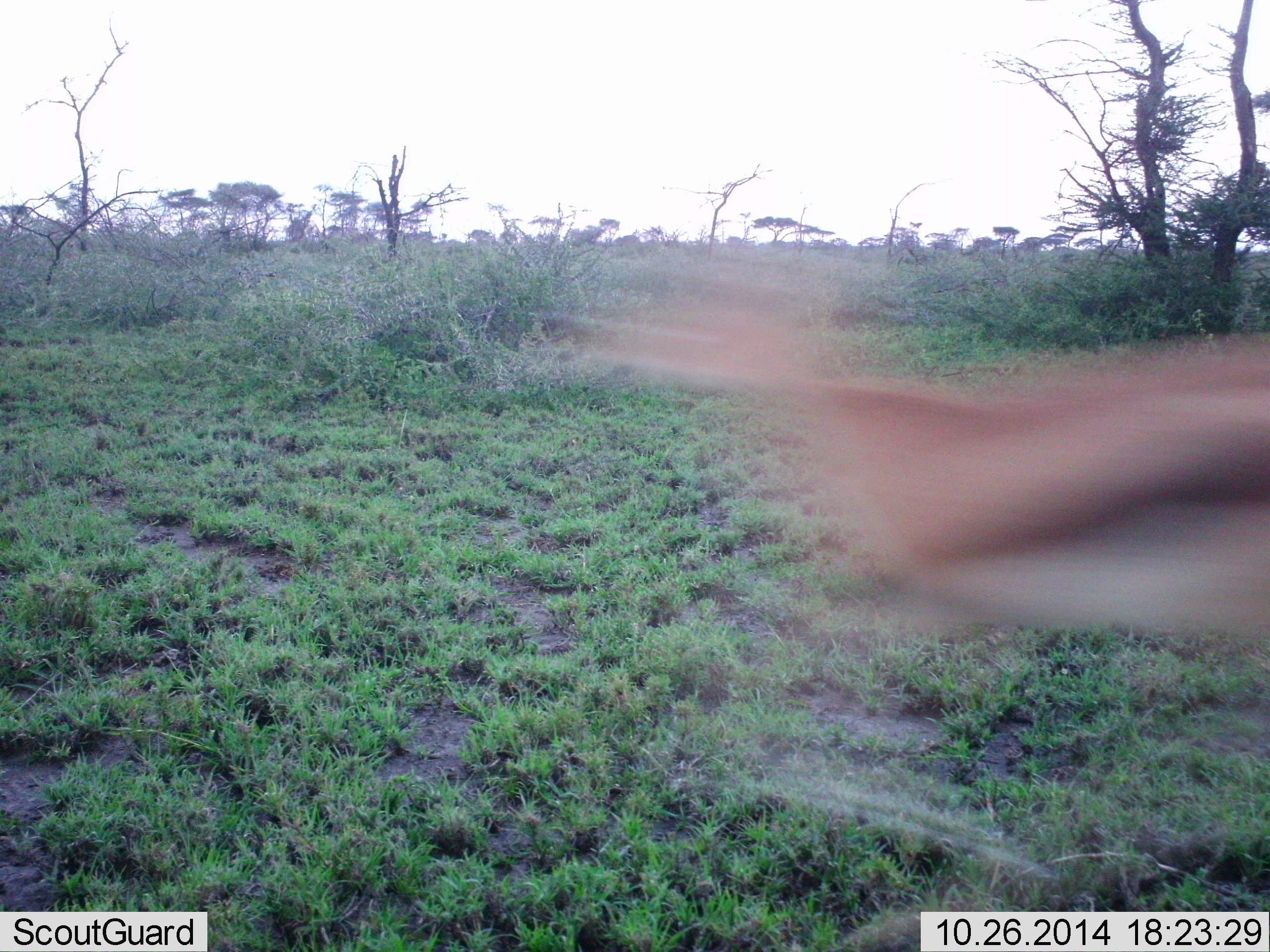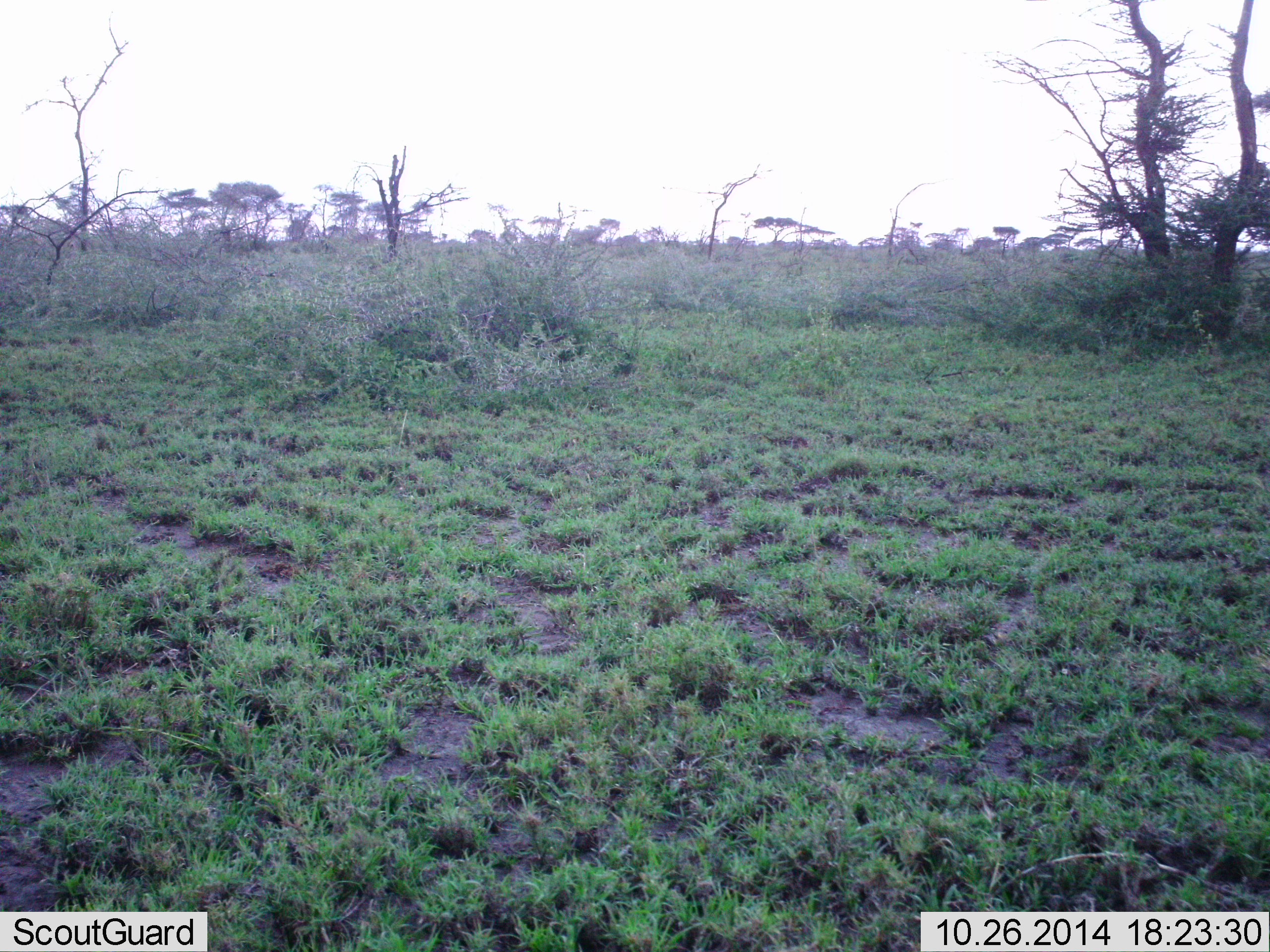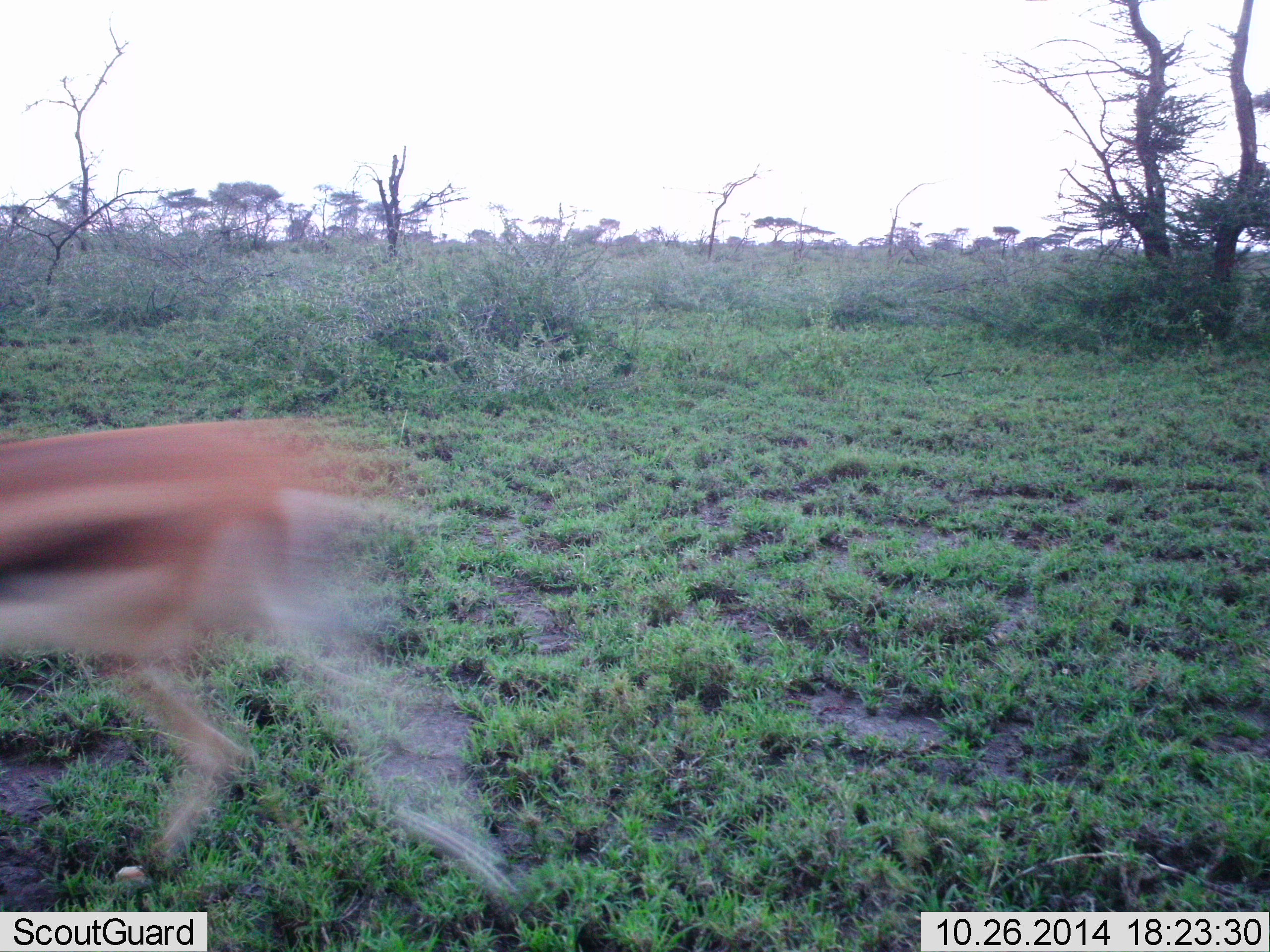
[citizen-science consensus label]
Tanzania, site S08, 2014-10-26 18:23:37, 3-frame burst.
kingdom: Animalia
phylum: Chordata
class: Mammalia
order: Artiodactyla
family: Bovidae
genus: Eudorcas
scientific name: Eudorcas thomsonii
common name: thomson's gazelle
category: gazellethomsons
Gazellethomsons (thomson's gazelle) (Eudorcas thomsonii), count 1. Behavior (volunteer vote fractions): standing 0%, resting 0%, moving 100%, interacting 10%. Young present (vote fraction): 0%. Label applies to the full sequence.